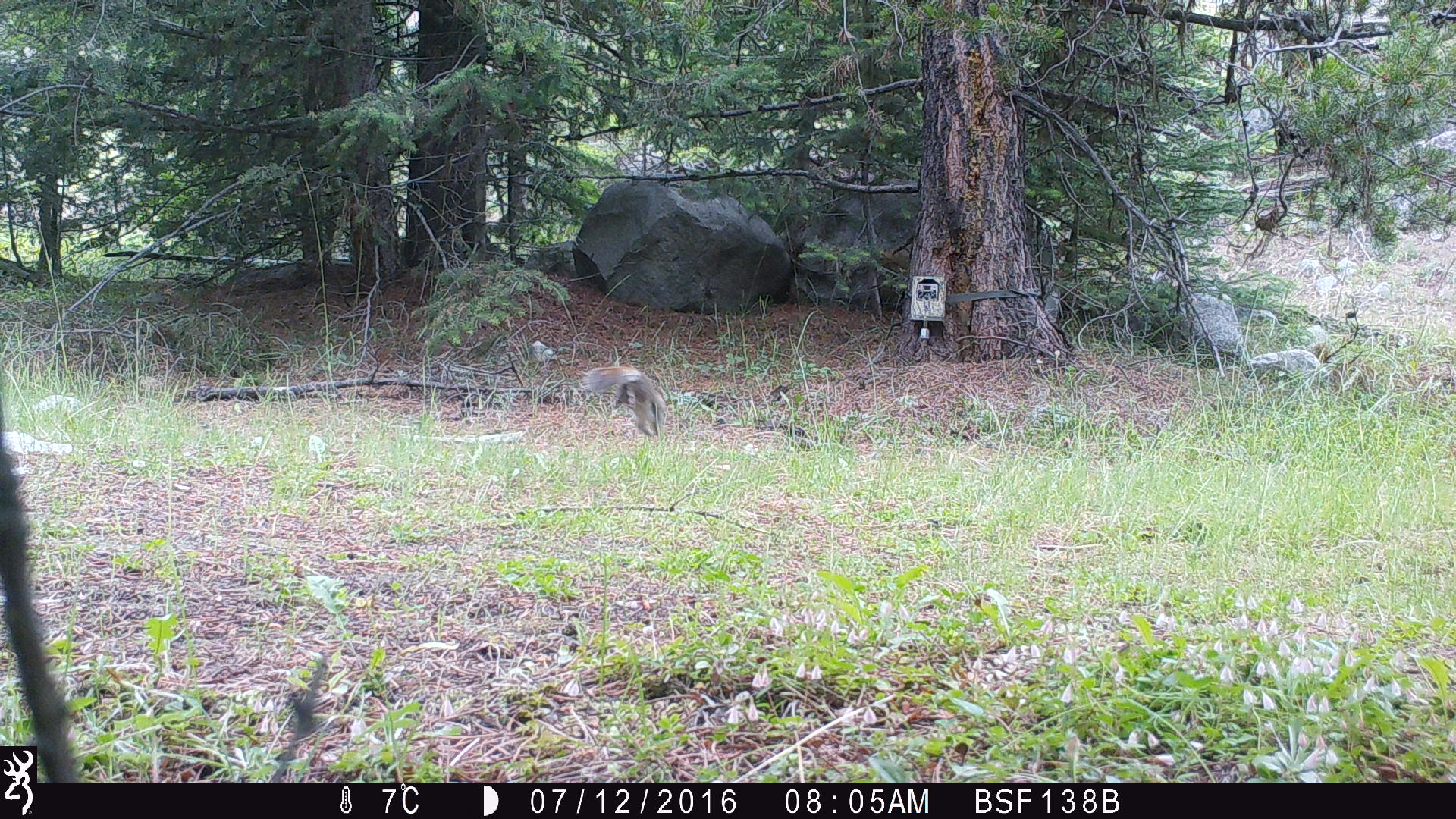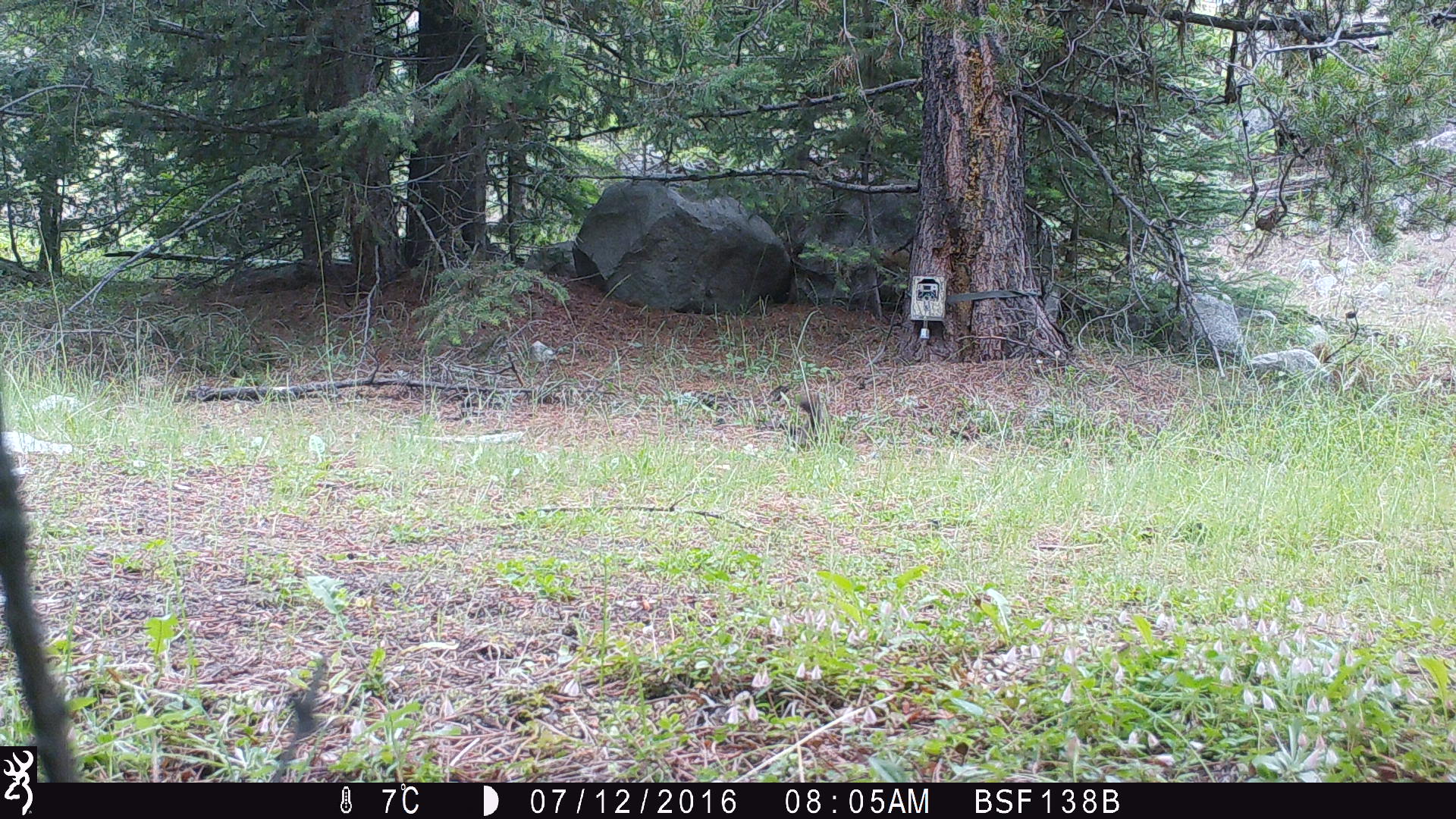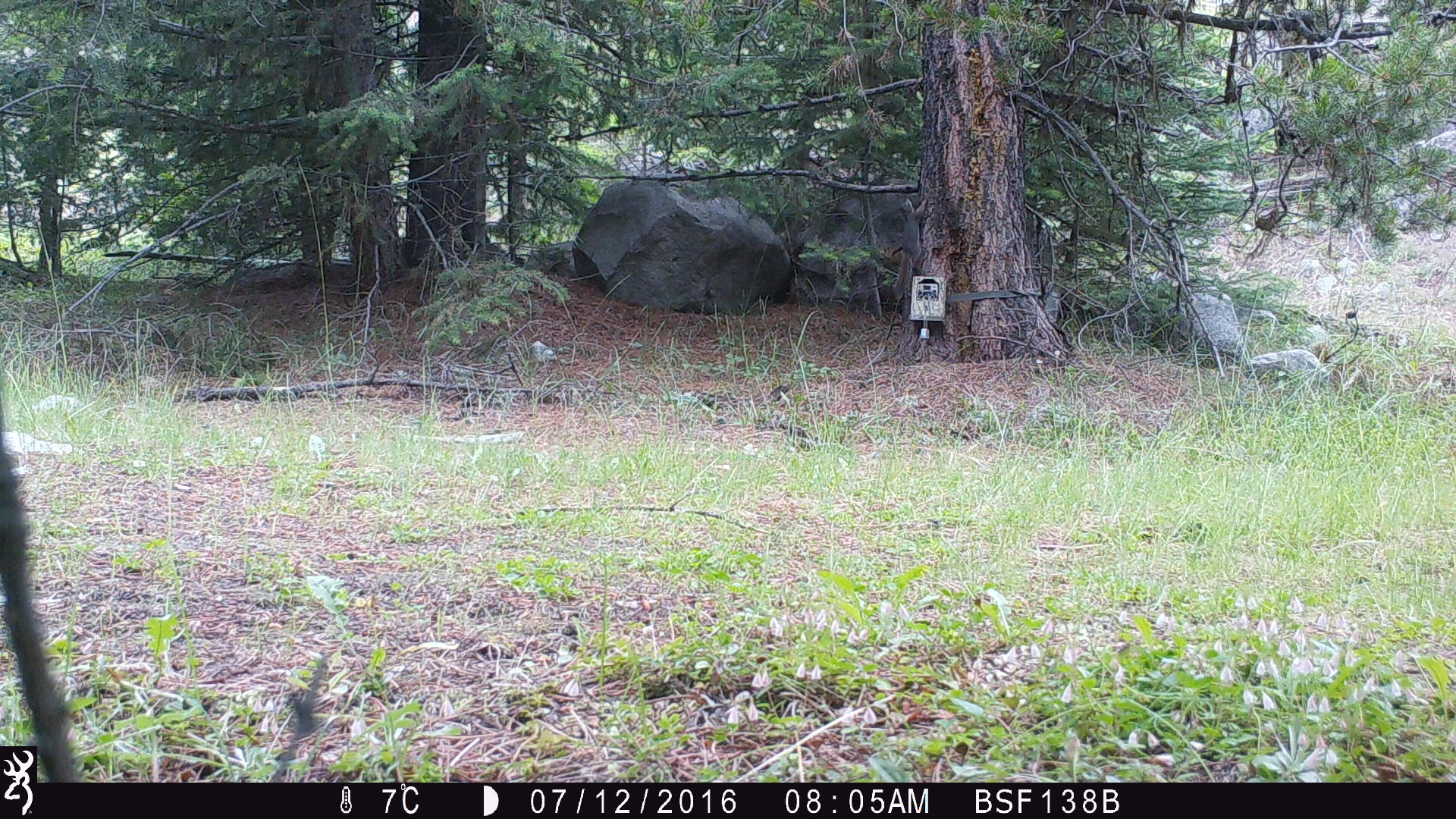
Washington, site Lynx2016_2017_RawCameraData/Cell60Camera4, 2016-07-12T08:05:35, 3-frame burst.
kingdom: Animalia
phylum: Chordata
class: Mammalia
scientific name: Mammalia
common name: small mammal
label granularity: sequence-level